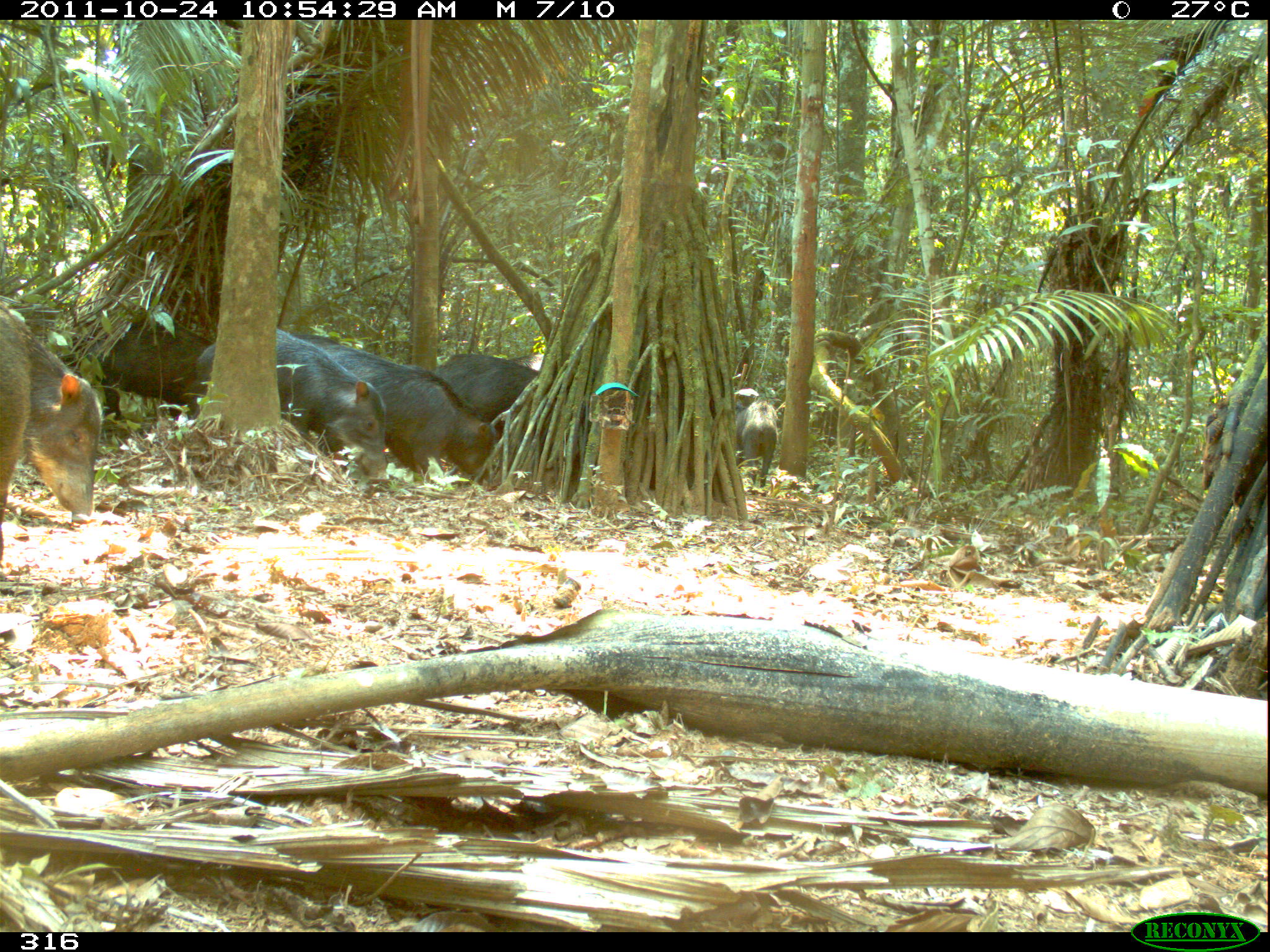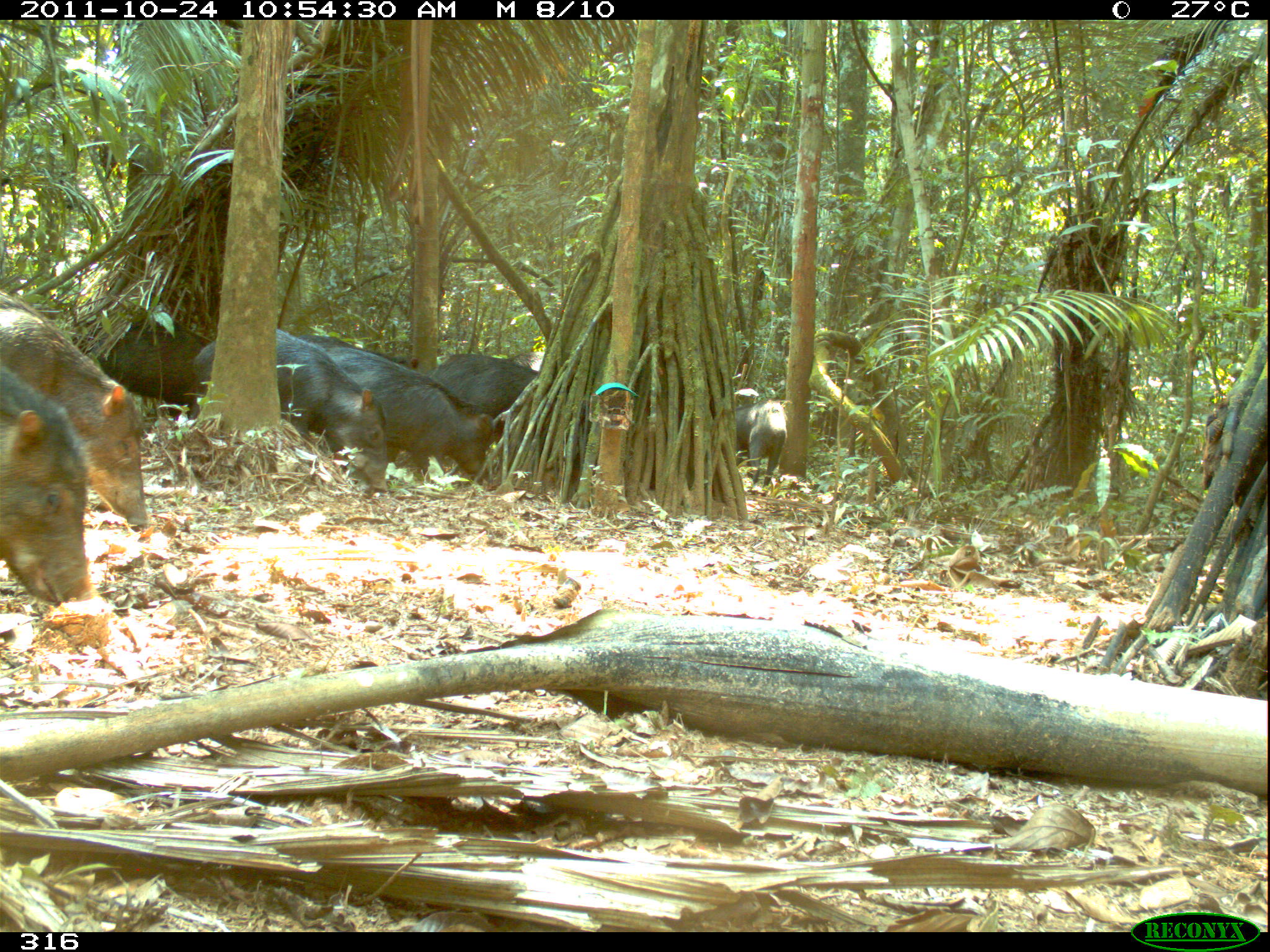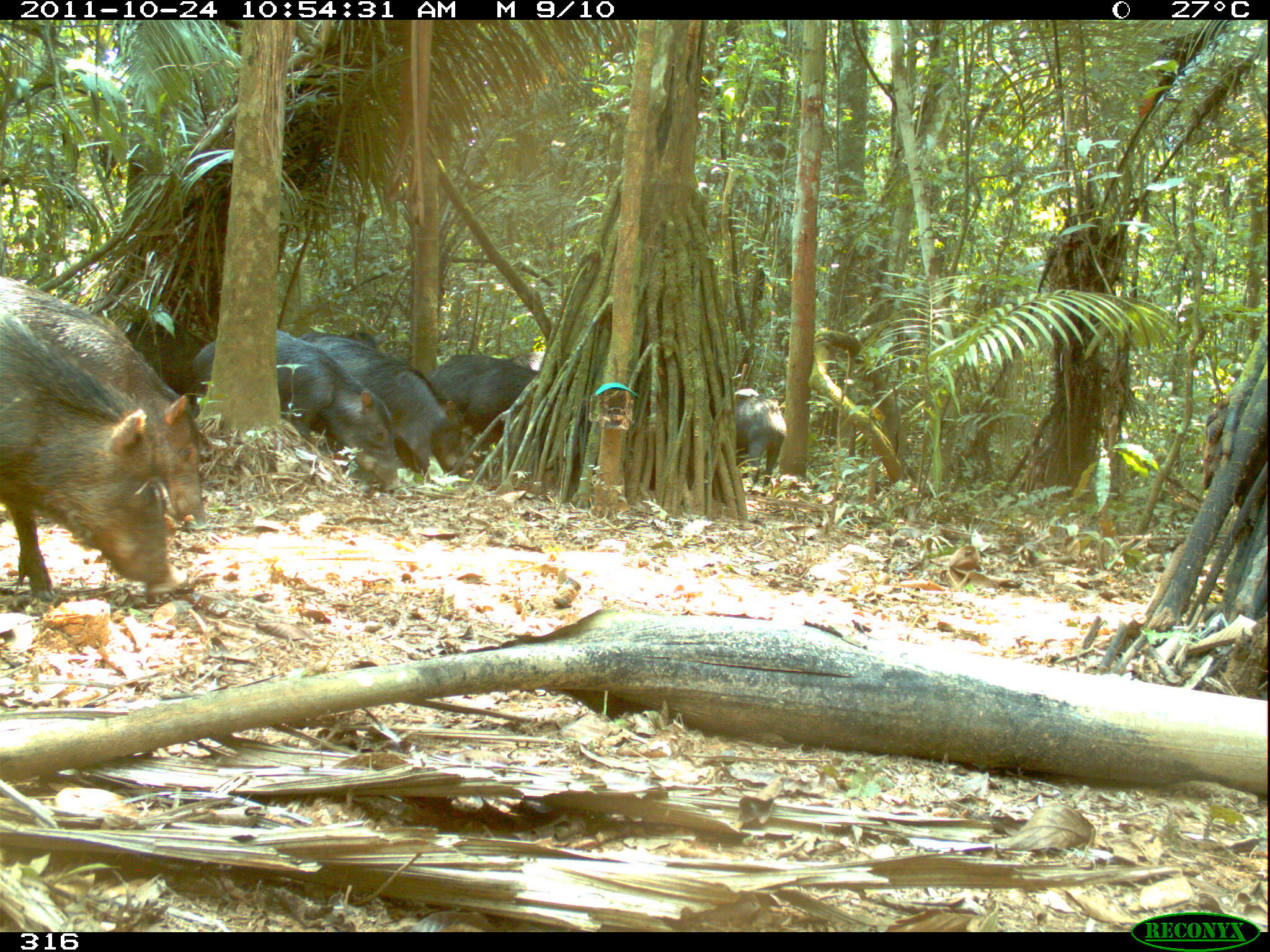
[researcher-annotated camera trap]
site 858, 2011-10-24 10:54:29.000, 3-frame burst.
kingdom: Animalia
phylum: Chordata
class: Mammalia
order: Artiodactyla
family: Tayassuidae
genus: Tayassu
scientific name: Tayassu pecari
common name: white-lipped peccary